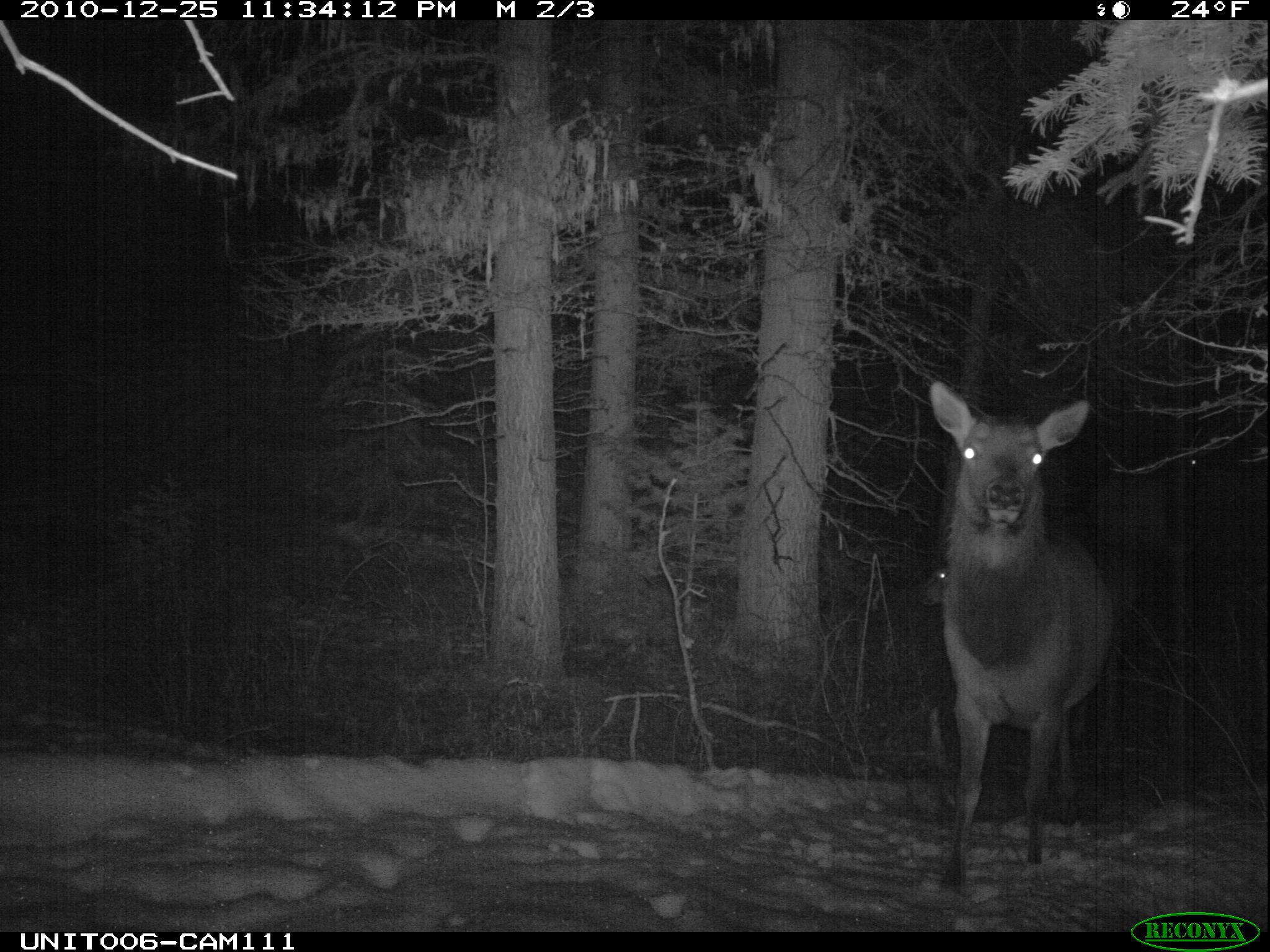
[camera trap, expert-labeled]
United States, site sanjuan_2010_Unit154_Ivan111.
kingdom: Animalia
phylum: Chordata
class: Mammalia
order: Artiodactyla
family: Cervidae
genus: Cervus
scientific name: Cervus elaphus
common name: red deer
Cervus elaphus (red deer).